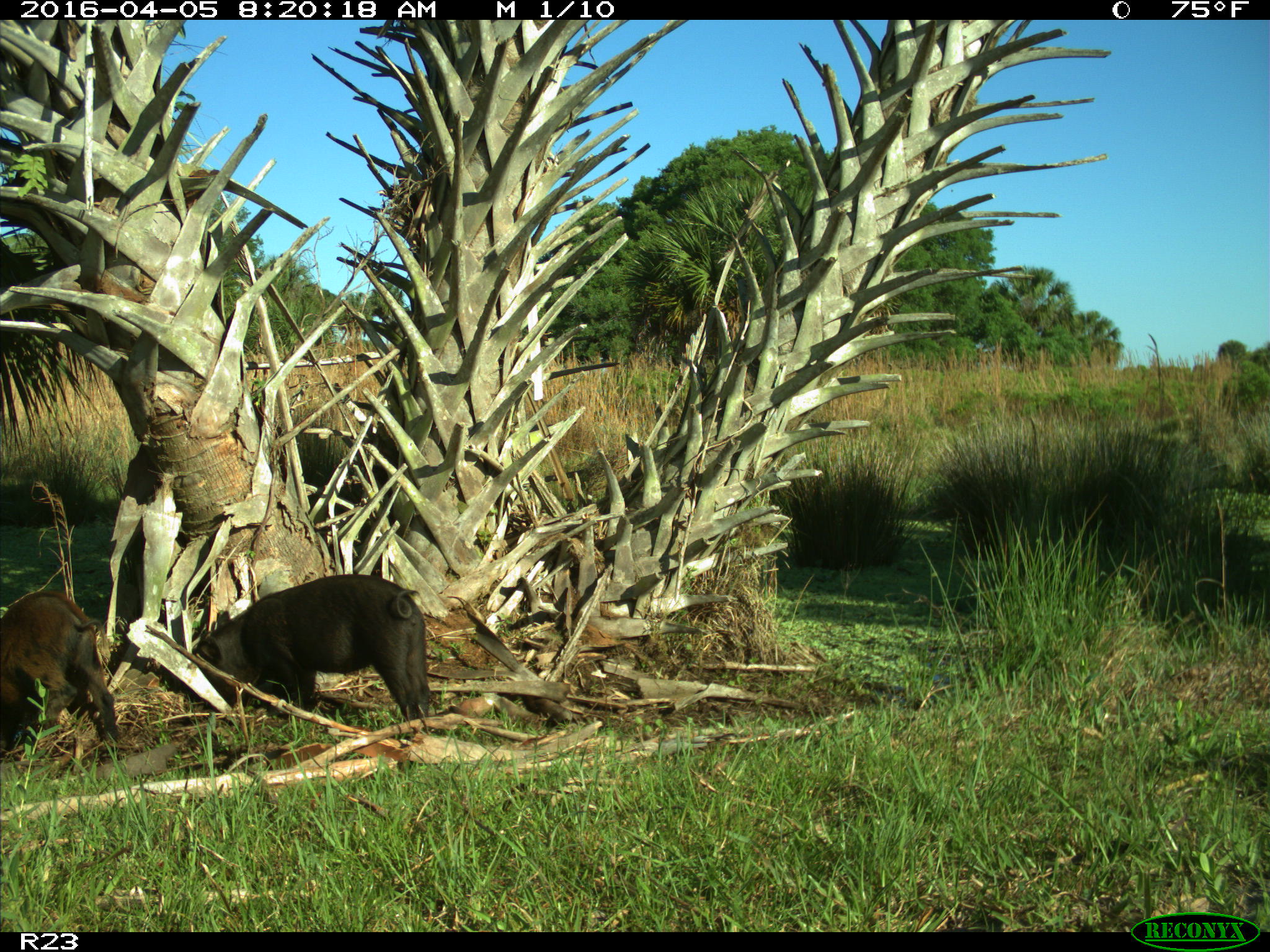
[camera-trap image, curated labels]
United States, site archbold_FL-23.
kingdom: Animalia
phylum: Chordata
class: Mammalia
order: Artiodactyla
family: Suidae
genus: Sus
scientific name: Sus scrofa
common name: wild boar